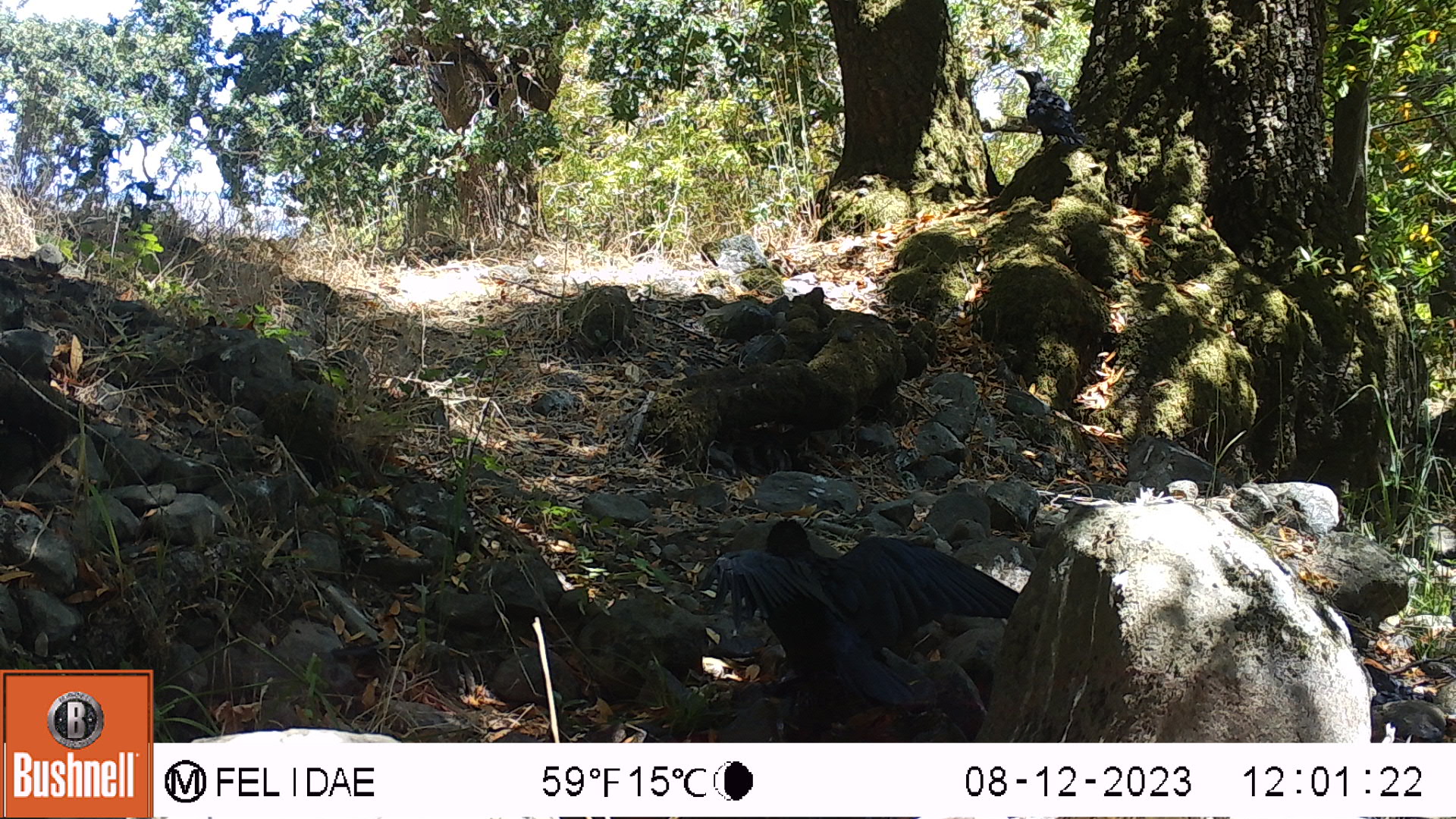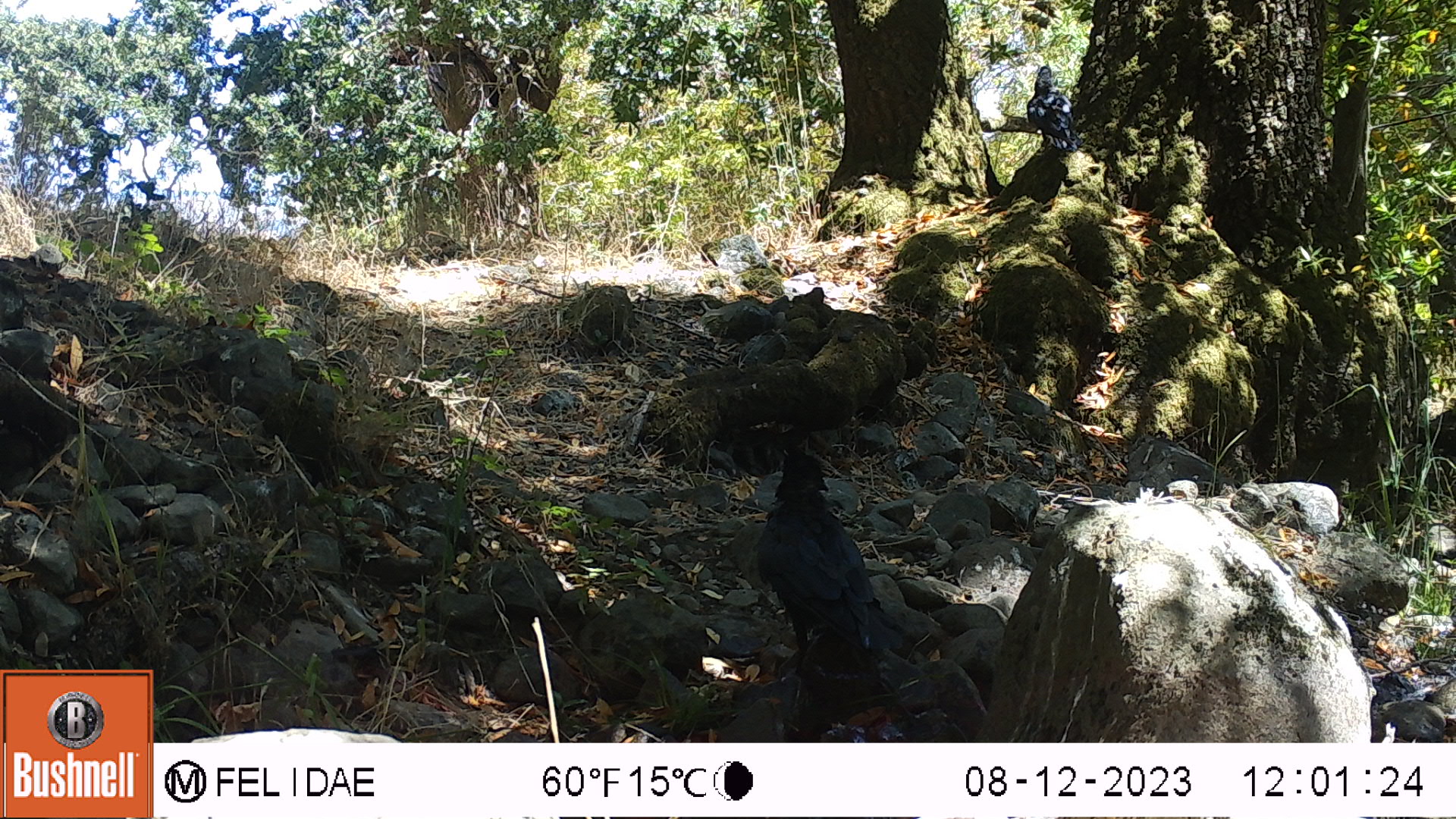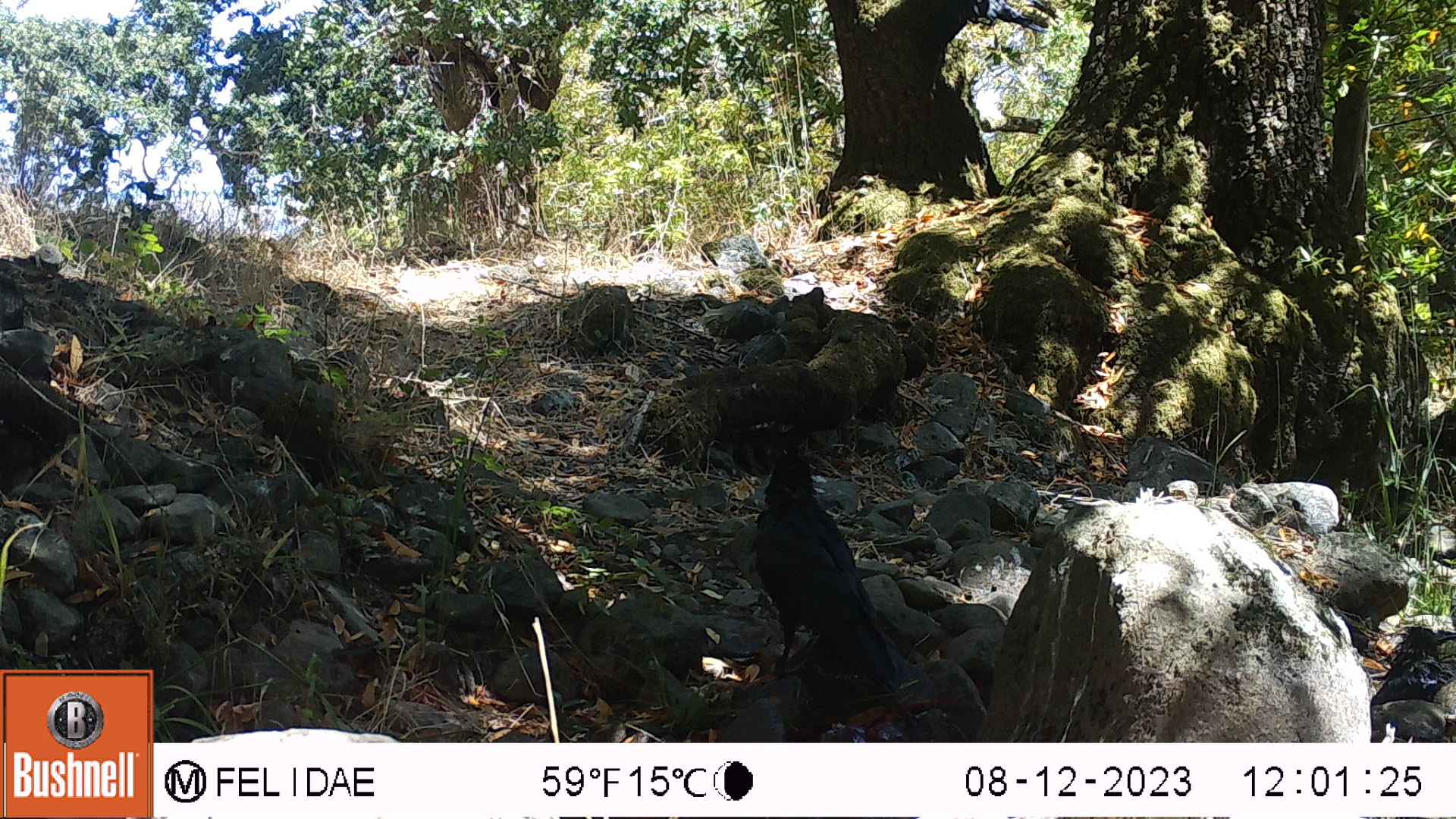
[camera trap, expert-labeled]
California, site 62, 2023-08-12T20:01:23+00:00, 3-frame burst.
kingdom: Animalia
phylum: Chordata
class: Aves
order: Passeriformes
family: Corvidae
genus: Corvus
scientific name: Corvus brachyrhynchos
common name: american crow